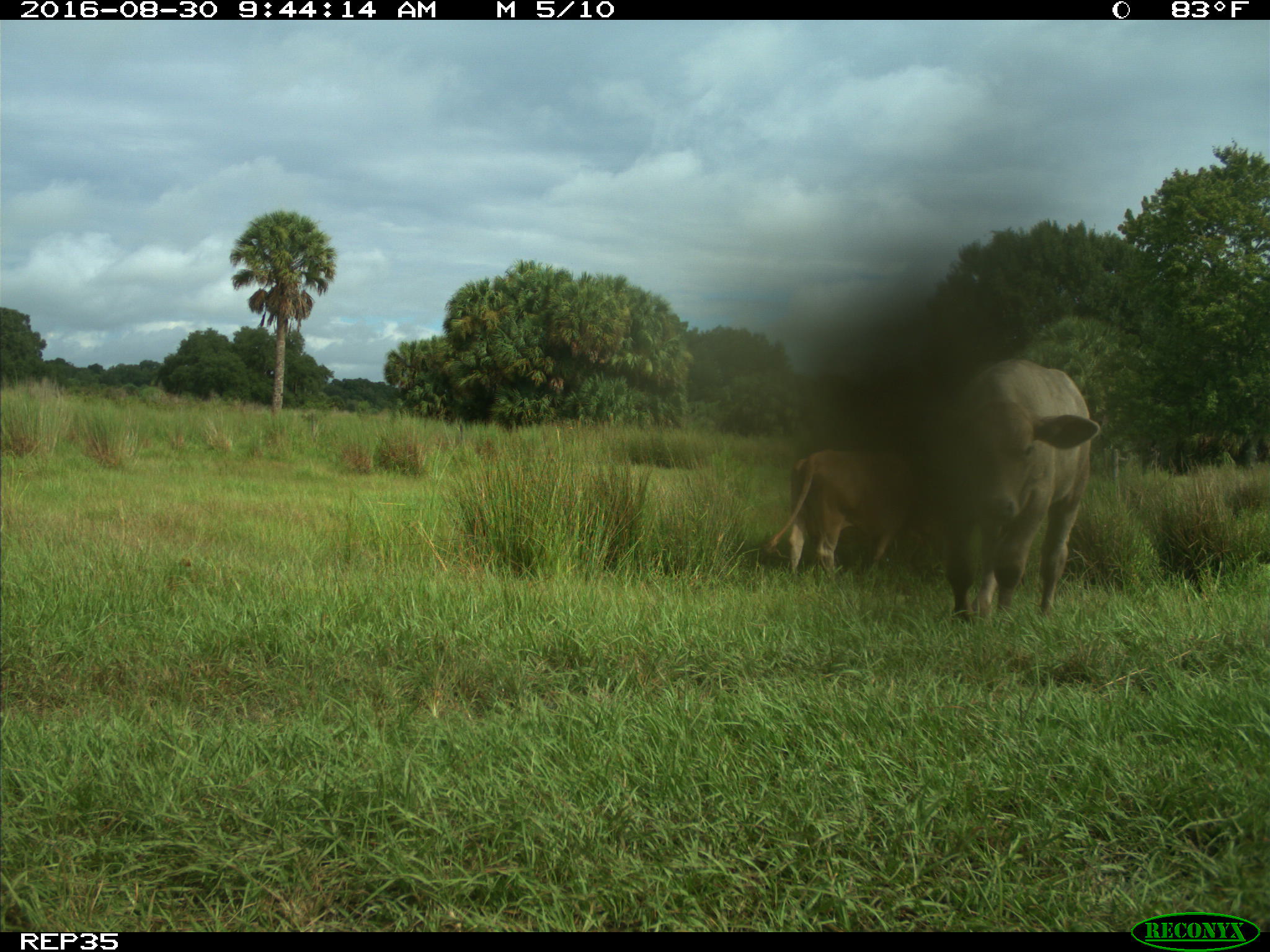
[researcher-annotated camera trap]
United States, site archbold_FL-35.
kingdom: Animalia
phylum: Chordata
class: Mammalia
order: Artiodactyla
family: Bovidae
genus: Bos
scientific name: Bos taurus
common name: domestic cow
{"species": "Bos taurus (domestic cow)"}